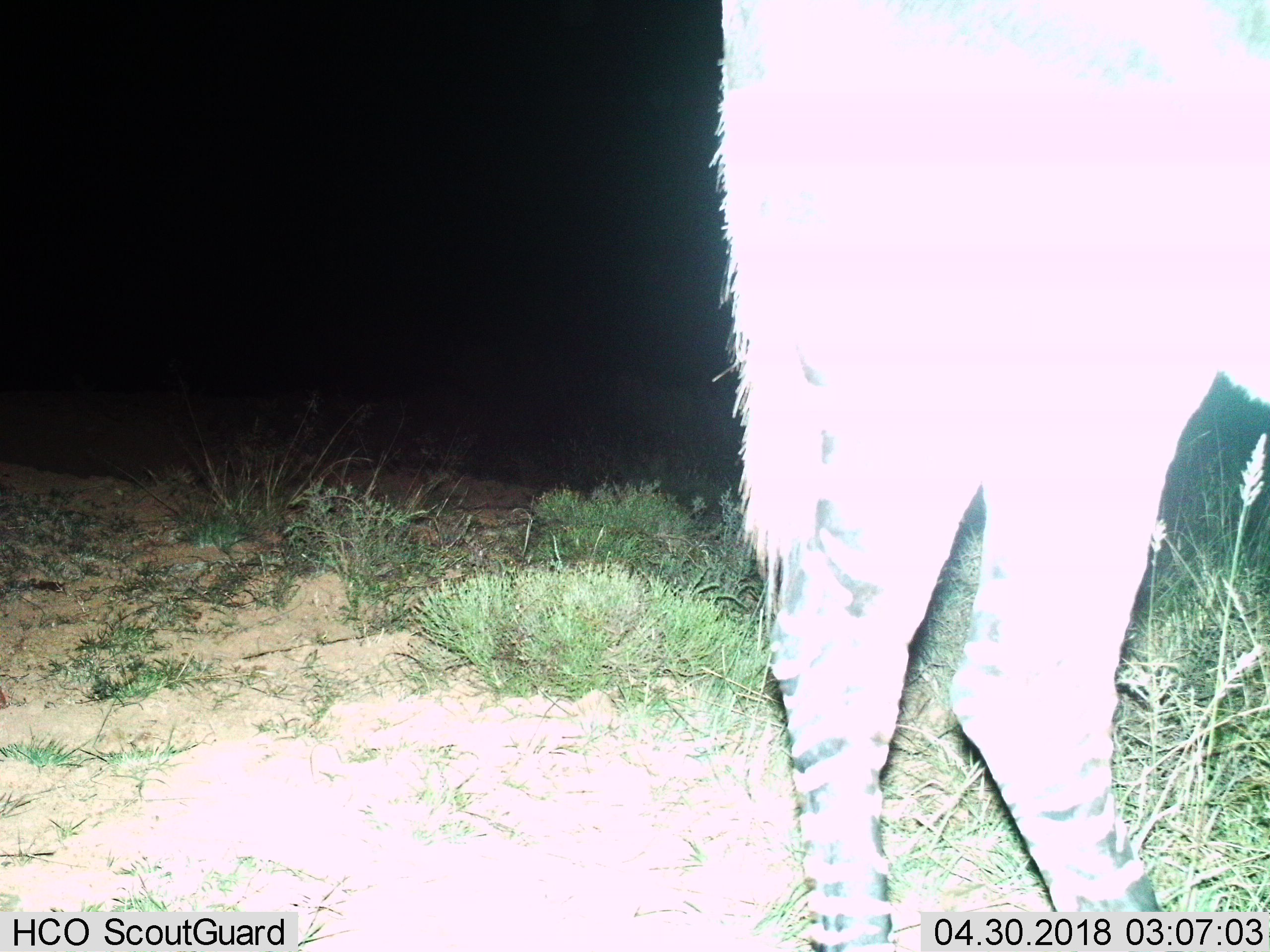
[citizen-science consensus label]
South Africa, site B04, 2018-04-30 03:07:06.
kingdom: Animalia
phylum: Chordata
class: Mammalia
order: Perissodactyla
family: Equidae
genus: Equus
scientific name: Equus zebra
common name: mountain zebra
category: zebramountain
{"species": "zebramountain (mountain zebra) (Equus zebra)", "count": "1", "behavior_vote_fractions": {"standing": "50%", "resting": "0%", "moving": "50%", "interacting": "0%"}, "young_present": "0%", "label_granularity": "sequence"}